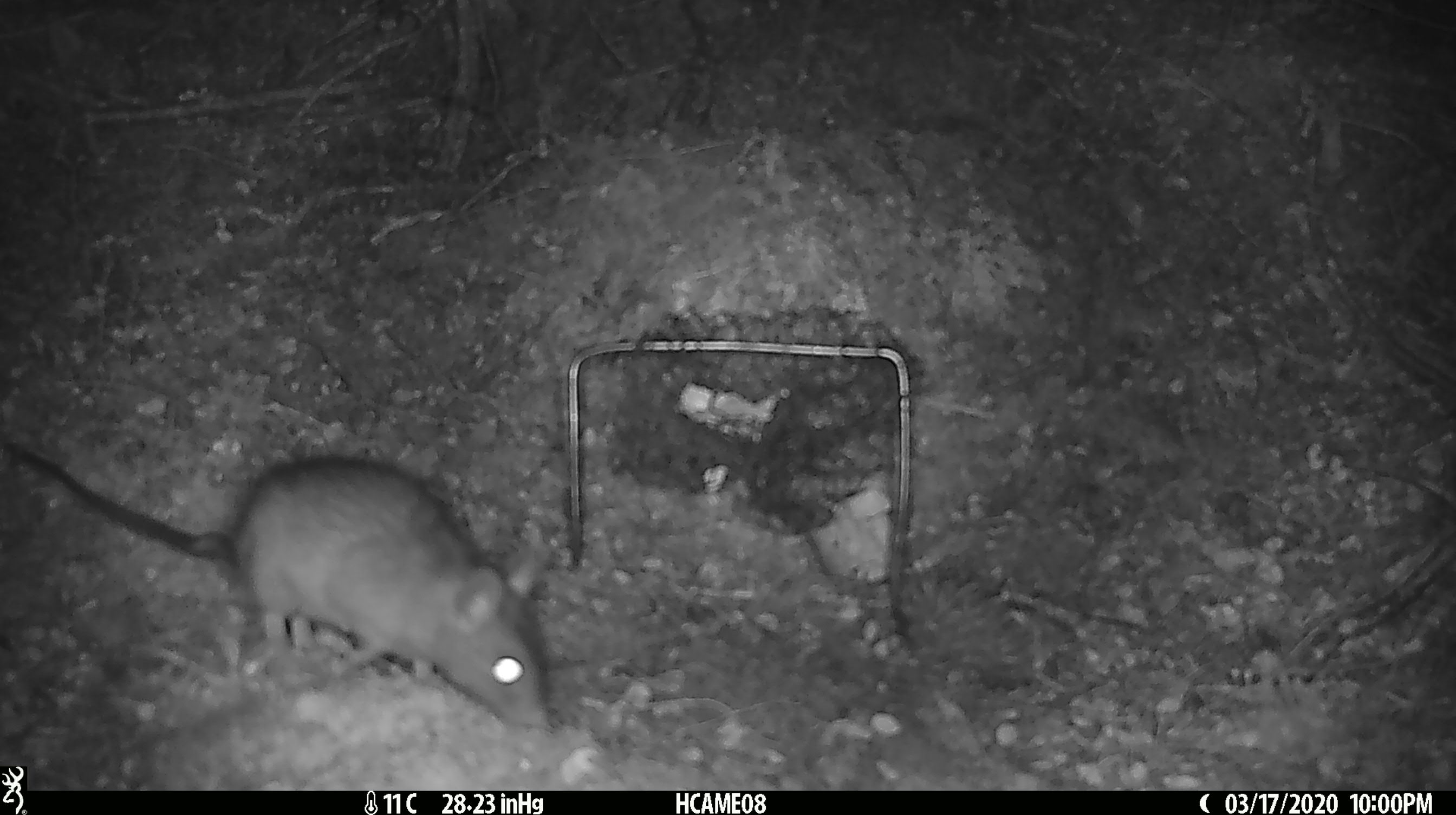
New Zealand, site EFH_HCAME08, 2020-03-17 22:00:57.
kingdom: Animalia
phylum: Chordata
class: Mammalia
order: Rodentia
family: Muridae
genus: Rattus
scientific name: Rattus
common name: rat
Rat (Rattus).